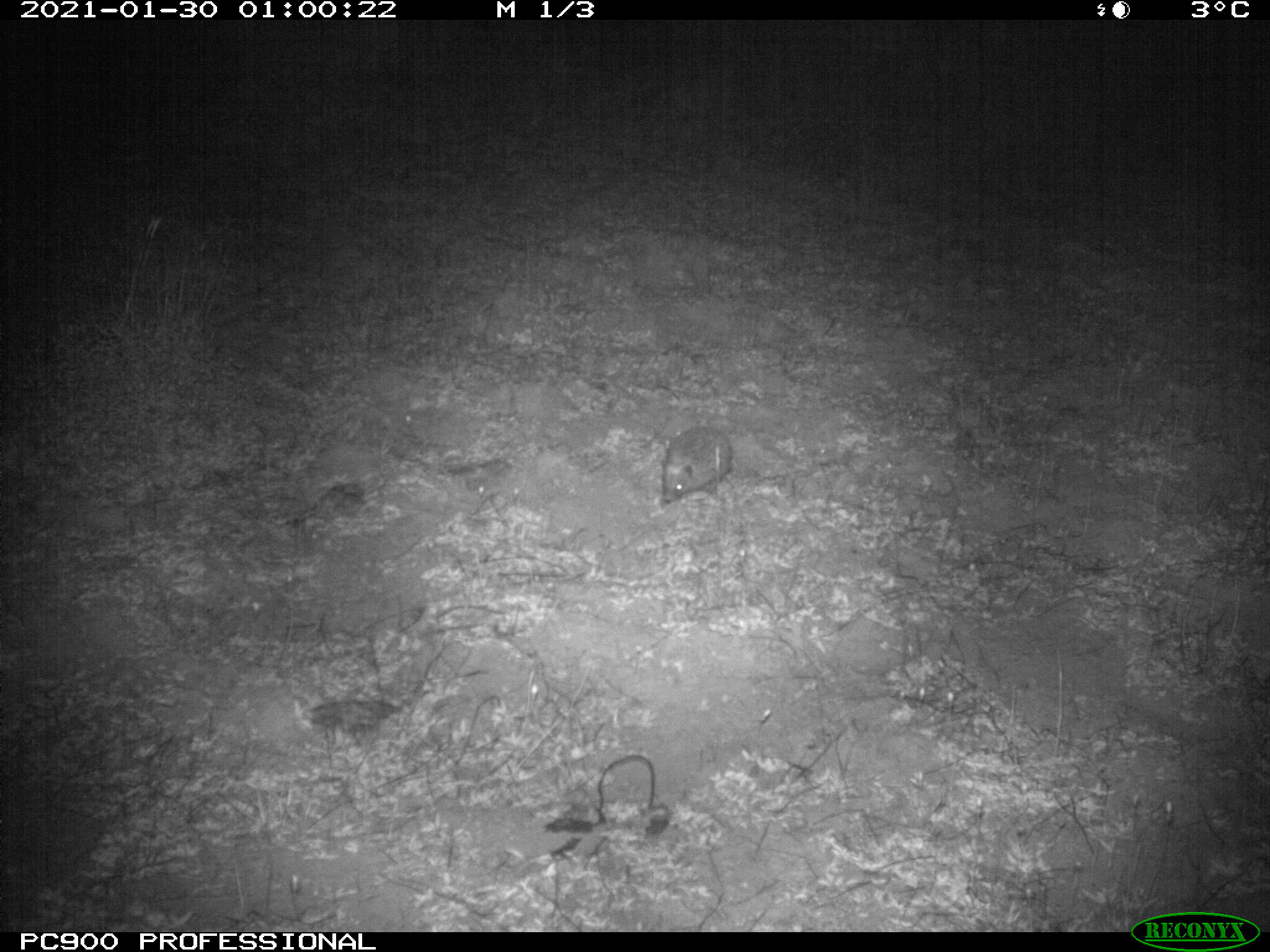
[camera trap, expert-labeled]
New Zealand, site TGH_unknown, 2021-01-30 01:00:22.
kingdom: Animalia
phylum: Chordata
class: Mammalia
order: Eulipotyphla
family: Erinaceidae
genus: Erinaceus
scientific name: Erinaceus europaeus europaeus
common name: european hedgehog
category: hedgehog